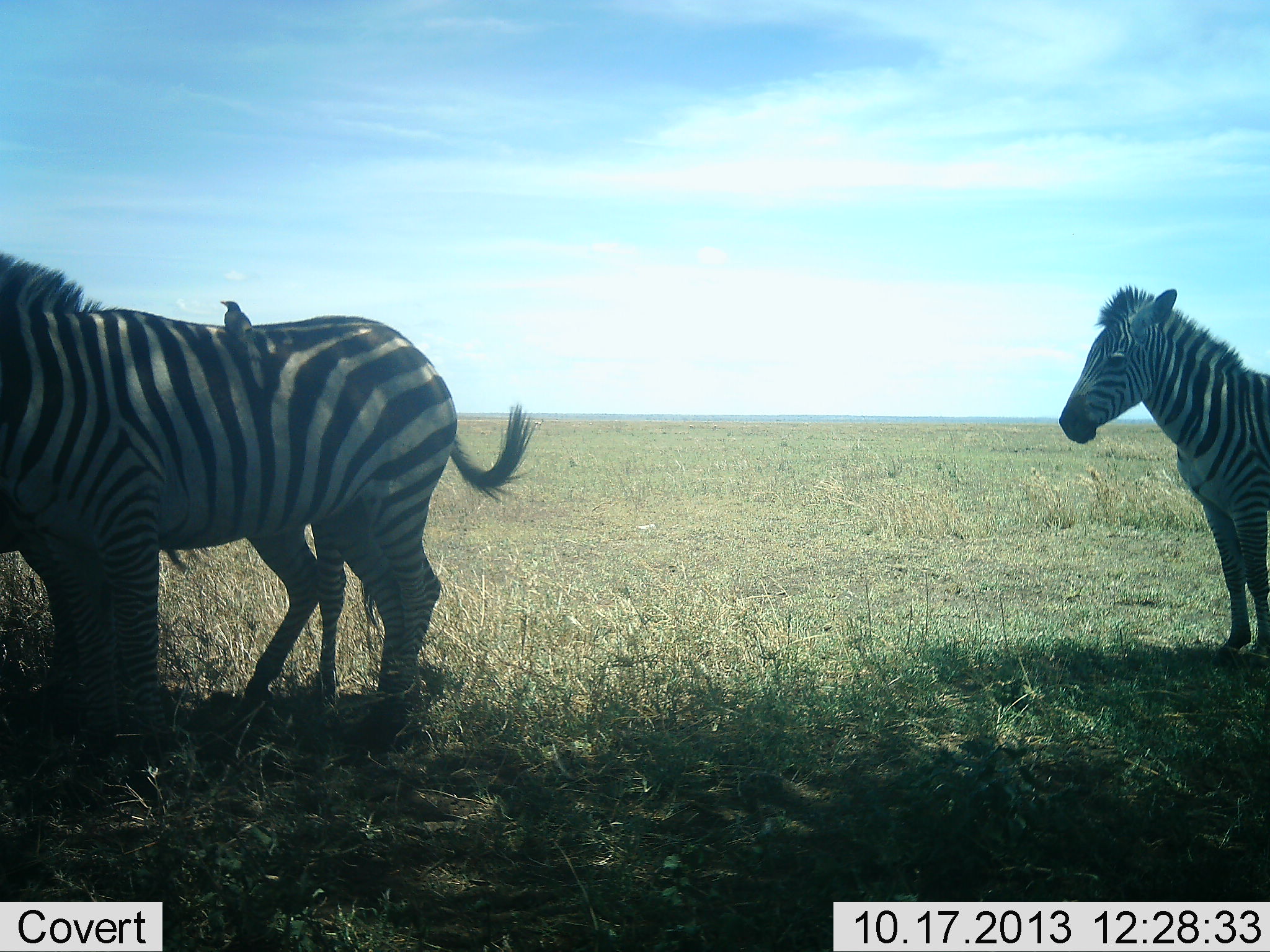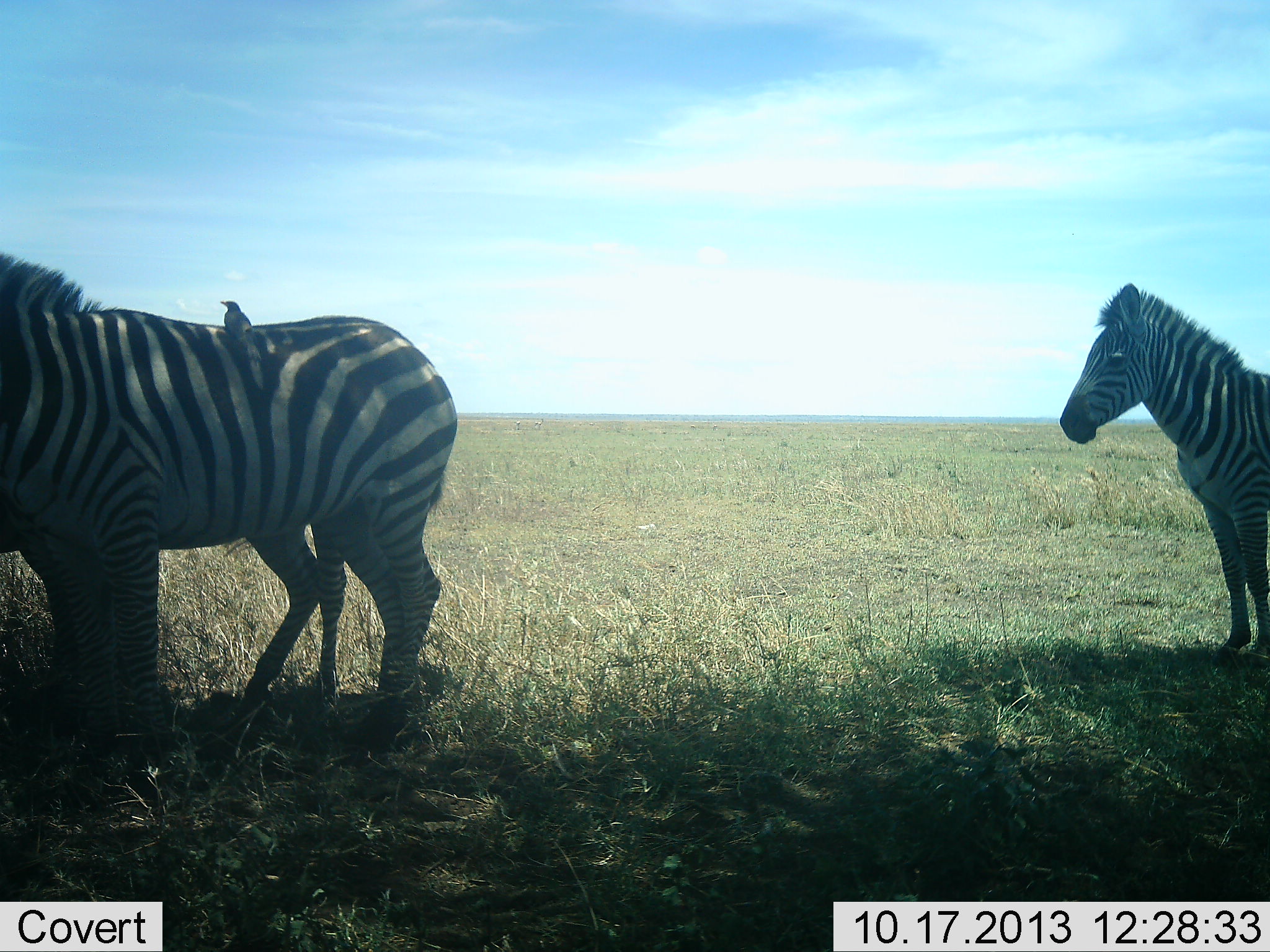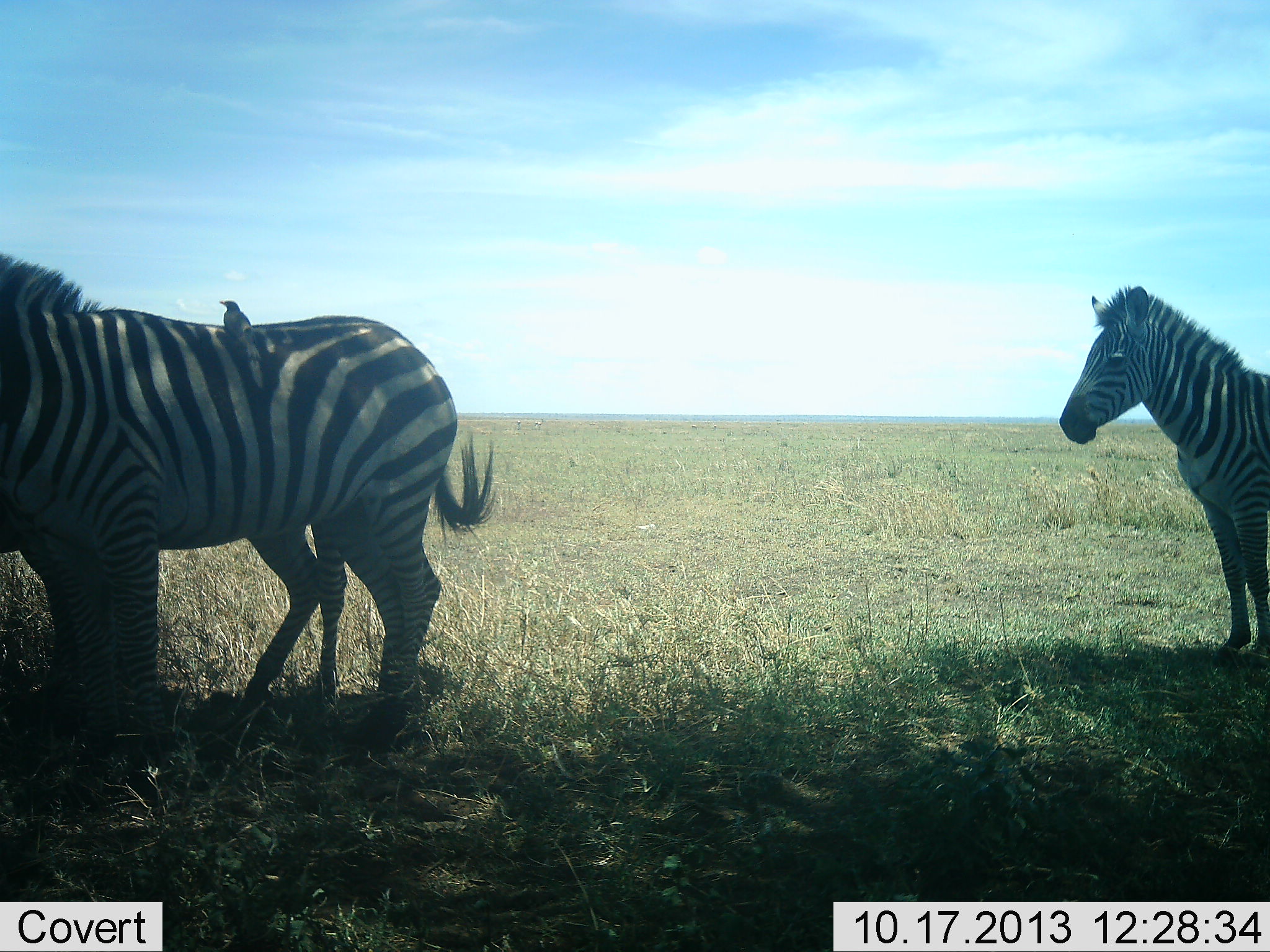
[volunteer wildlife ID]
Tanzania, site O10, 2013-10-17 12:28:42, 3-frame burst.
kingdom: Animalia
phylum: Chordata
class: Aves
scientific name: Aves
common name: bird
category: otherbird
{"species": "otherbird (bird) (Aves)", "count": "1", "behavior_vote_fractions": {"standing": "63%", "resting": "32%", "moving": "0%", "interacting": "5%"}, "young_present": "5%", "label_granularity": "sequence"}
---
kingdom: Animalia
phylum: Chordata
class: Mammalia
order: Perissodactyla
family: Equidae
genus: Equus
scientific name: Equus quagga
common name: plains zebra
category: zebra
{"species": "zebra (plains zebra) (Equus quagga)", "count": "3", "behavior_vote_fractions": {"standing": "94%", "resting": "10%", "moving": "0%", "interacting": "0%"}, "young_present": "6%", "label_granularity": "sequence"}